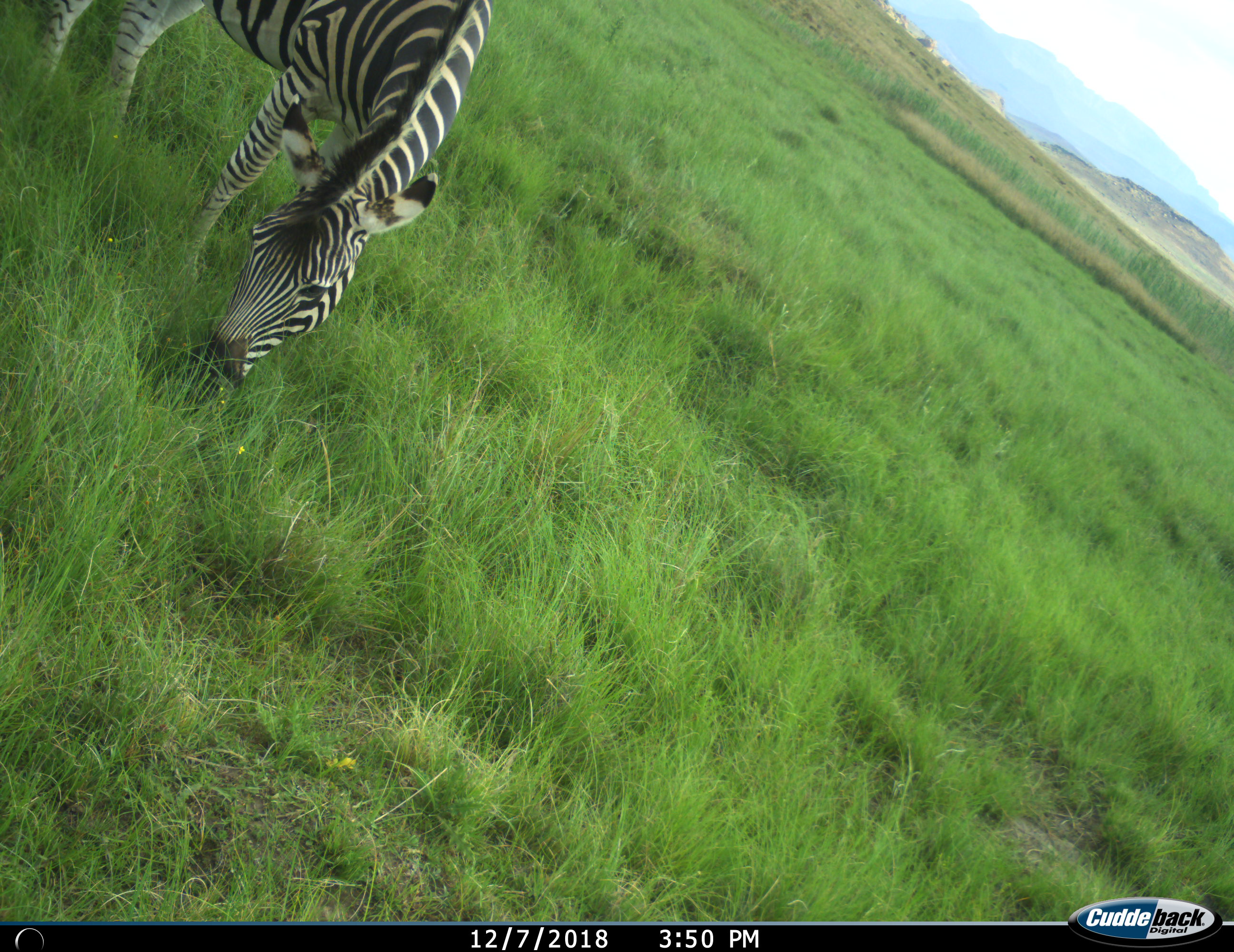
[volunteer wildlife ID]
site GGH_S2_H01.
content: unidentified animal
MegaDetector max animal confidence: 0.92